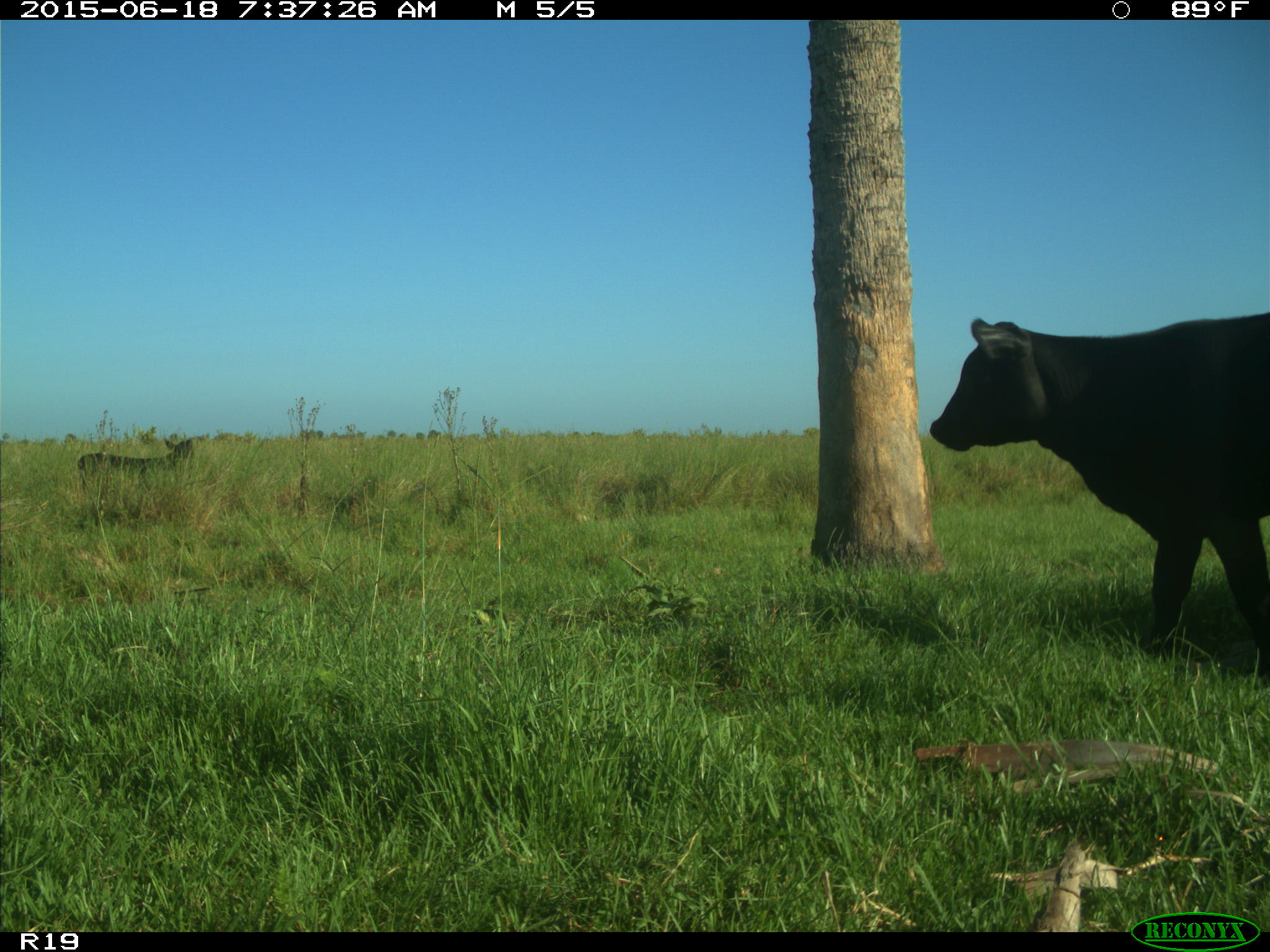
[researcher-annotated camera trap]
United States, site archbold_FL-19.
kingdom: Animalia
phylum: Chordata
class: Mammalia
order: Artiodactyla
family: Bovidae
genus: Bos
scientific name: Bos taurus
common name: domestic cow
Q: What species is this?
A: Bos taurus (domestic cow).